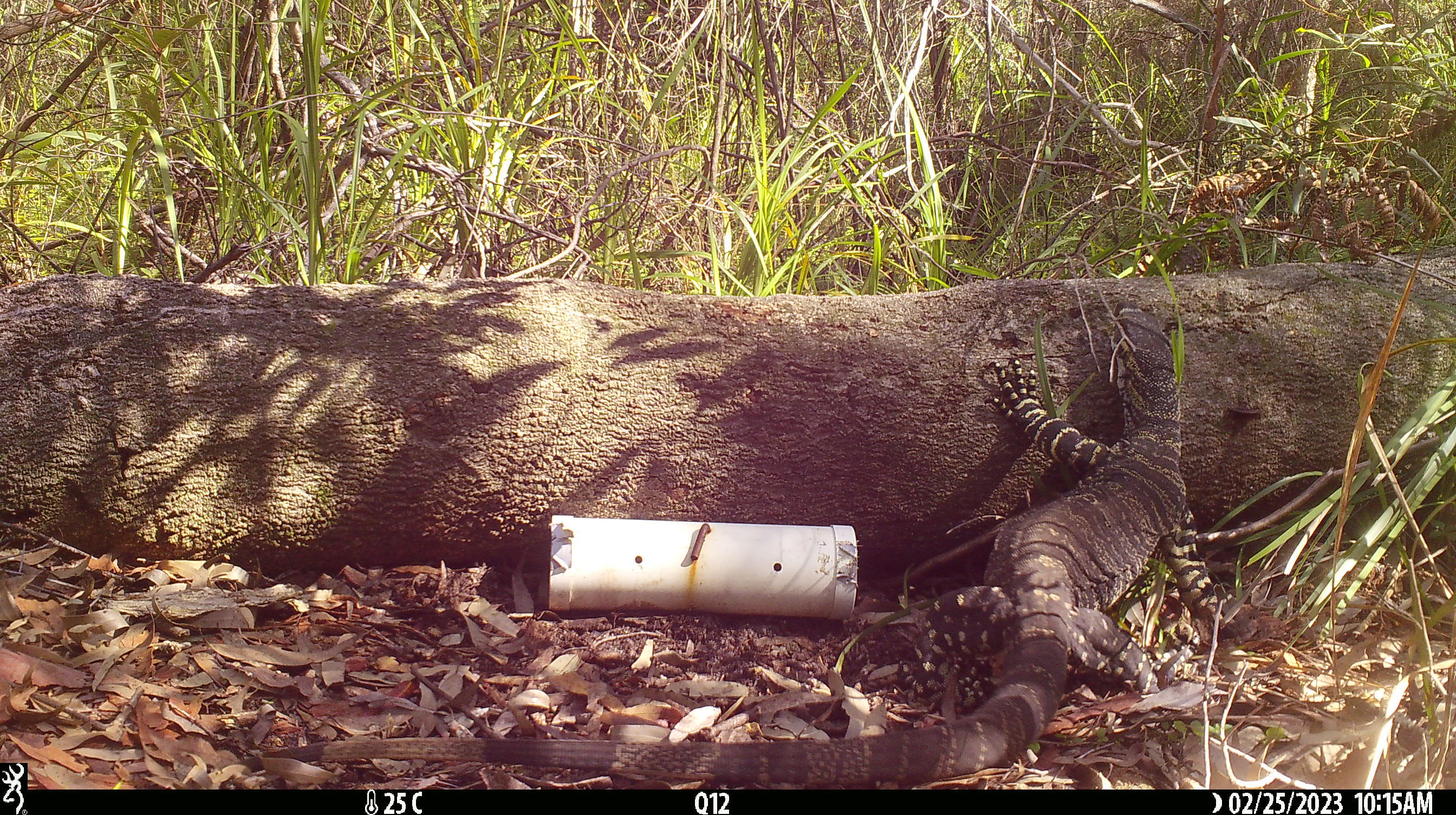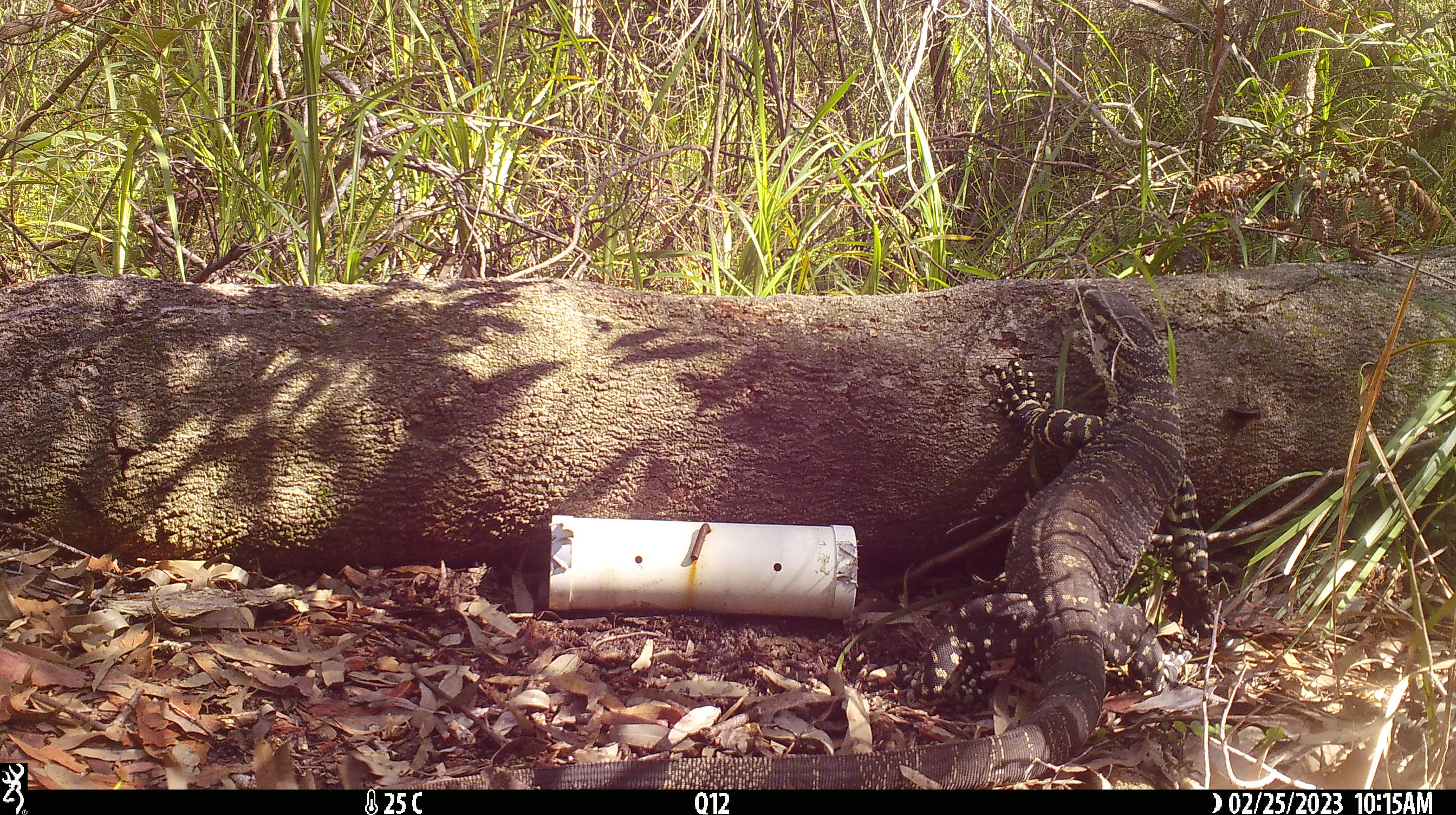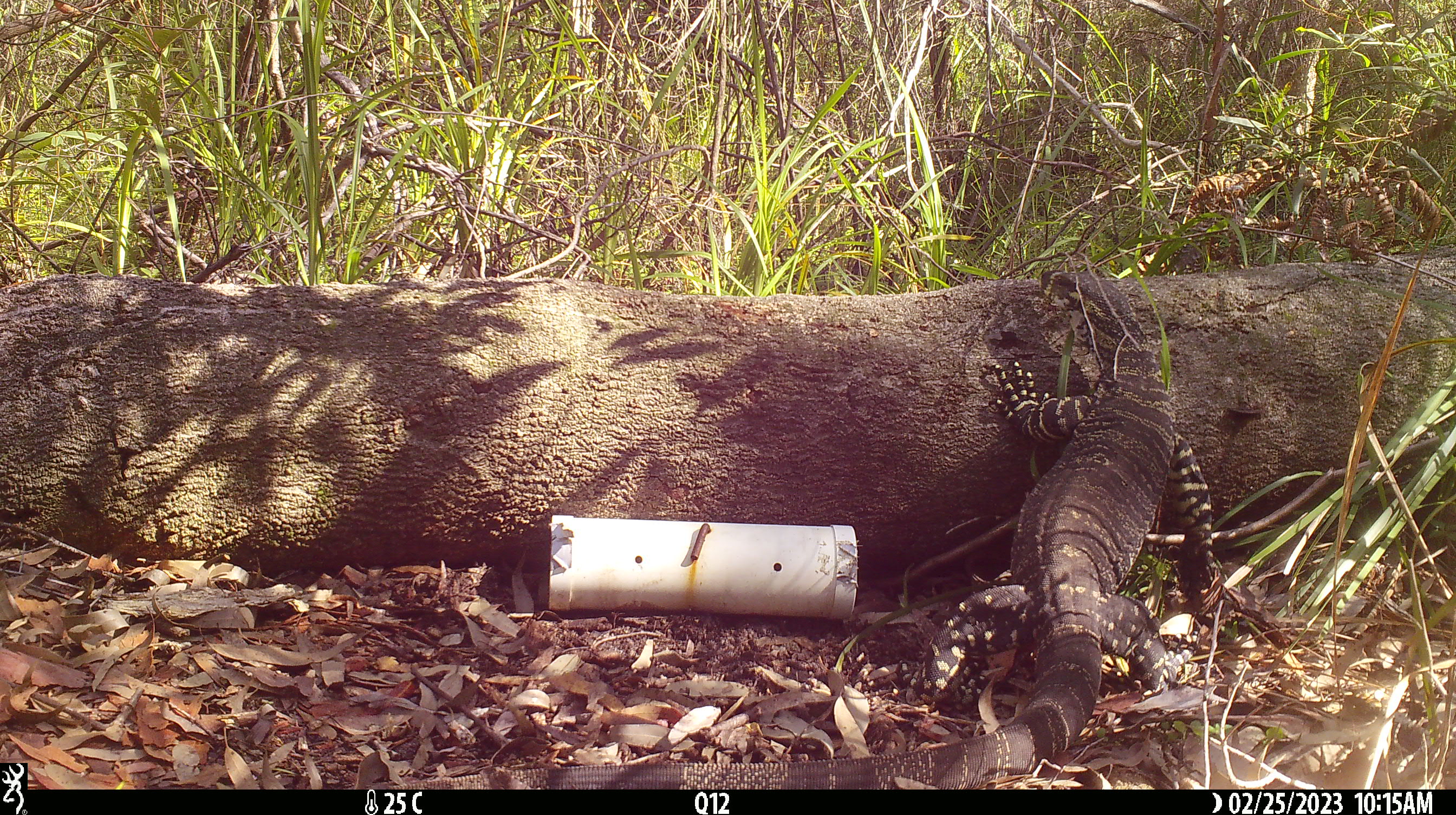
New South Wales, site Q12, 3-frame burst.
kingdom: Animalia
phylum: Chordata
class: Reptilia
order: Squamata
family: Varanidae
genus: Varanus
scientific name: Varanus varius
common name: lace monitor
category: goanna